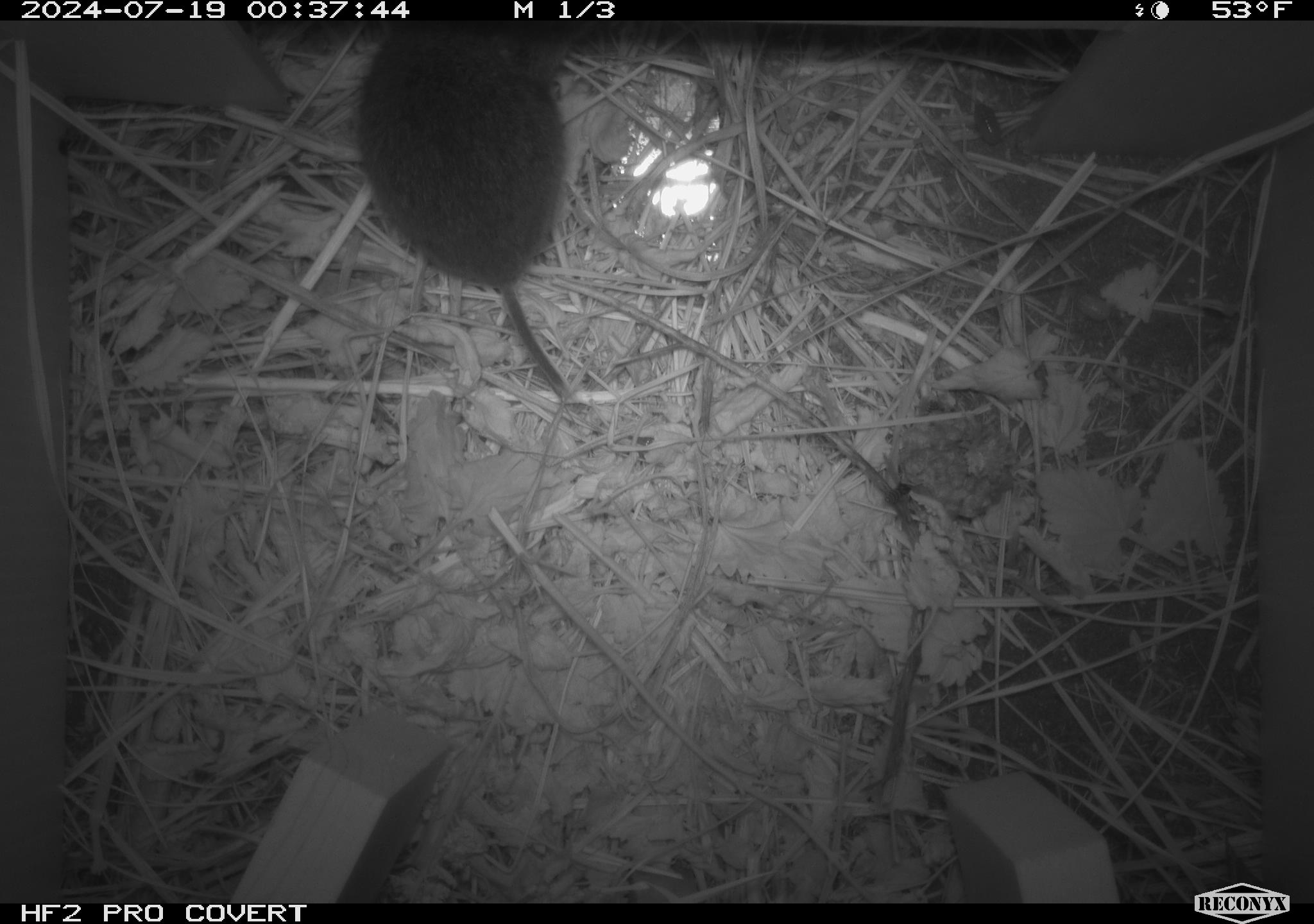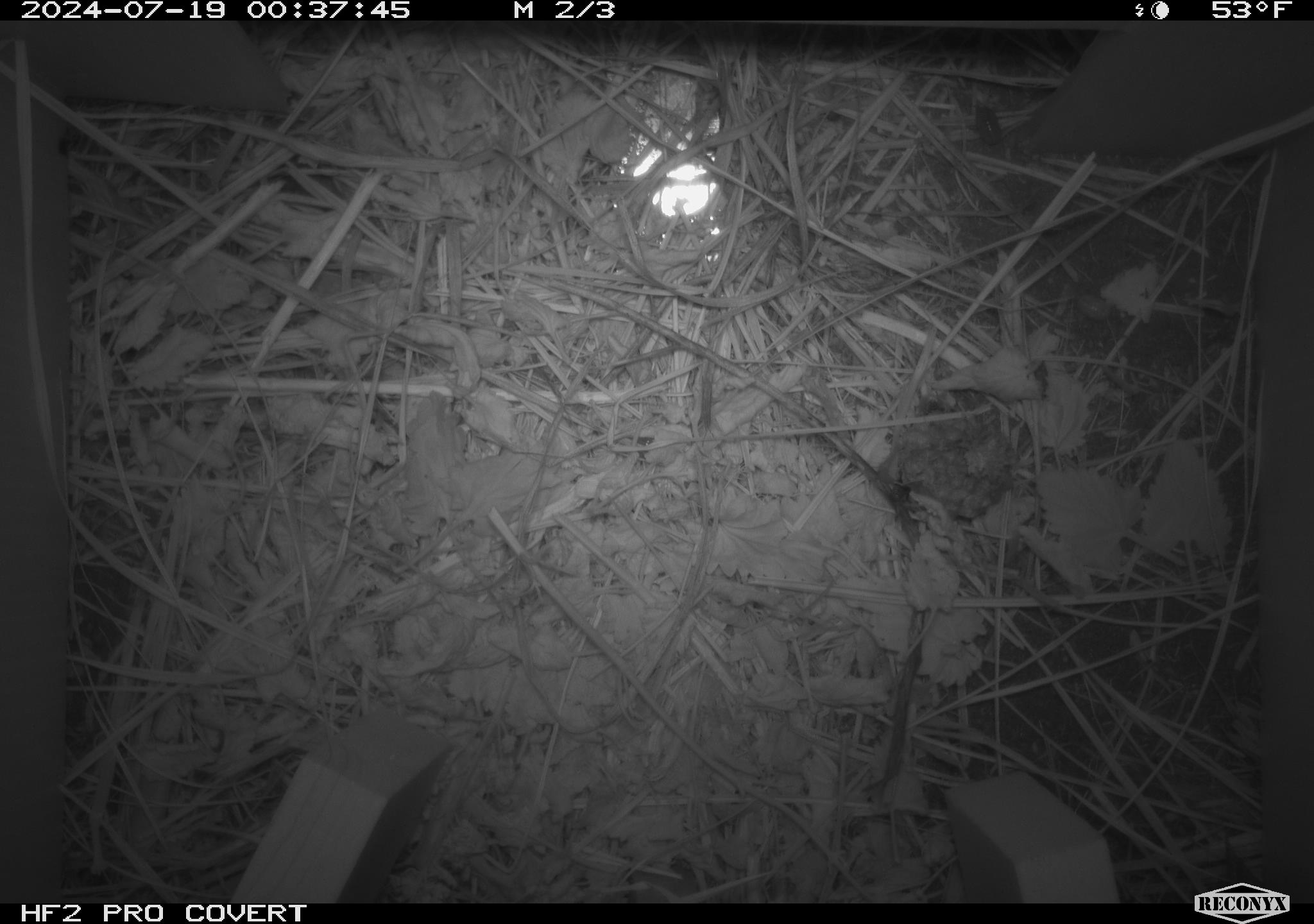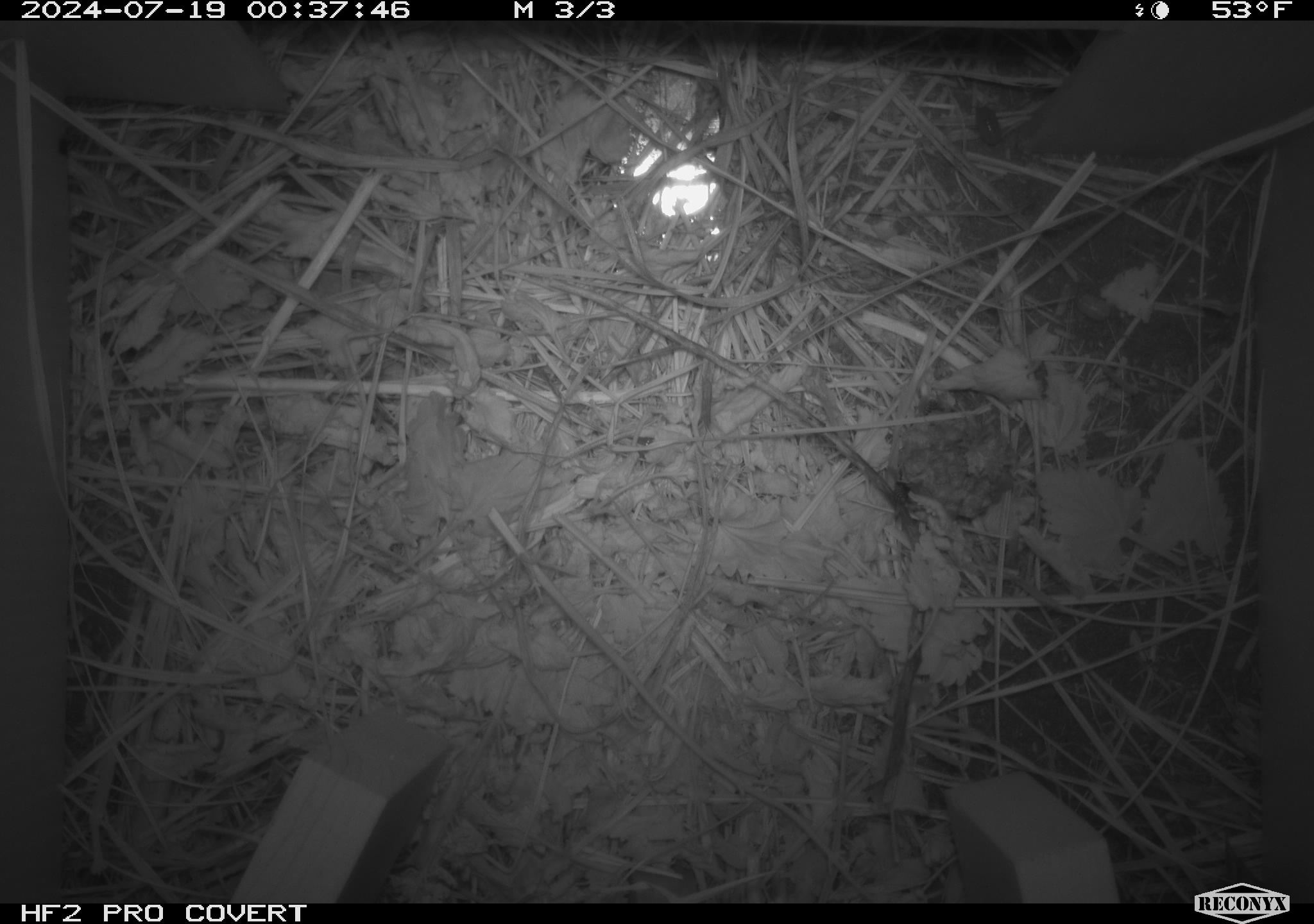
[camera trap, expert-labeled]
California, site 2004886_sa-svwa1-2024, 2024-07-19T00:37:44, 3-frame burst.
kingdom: Animalia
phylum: Chordata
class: Mammalia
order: Rodentia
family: Cricetidae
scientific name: Arvicolinae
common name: voles, lemmings, and muskrats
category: arvicolinae subfamily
Arvicolinae subfamily (voles, lemmings, and muskrats) (Arvicolinae).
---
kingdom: Animalia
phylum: Arthropoda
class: Malacostraca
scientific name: Malacostraca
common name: amphipods, crabs, isopods, krill, lobsters and shrimps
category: malacostracan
Malacostracan (amphipods, crabs, isopods, krill, lobsters and shrimps) (Malacostraca).